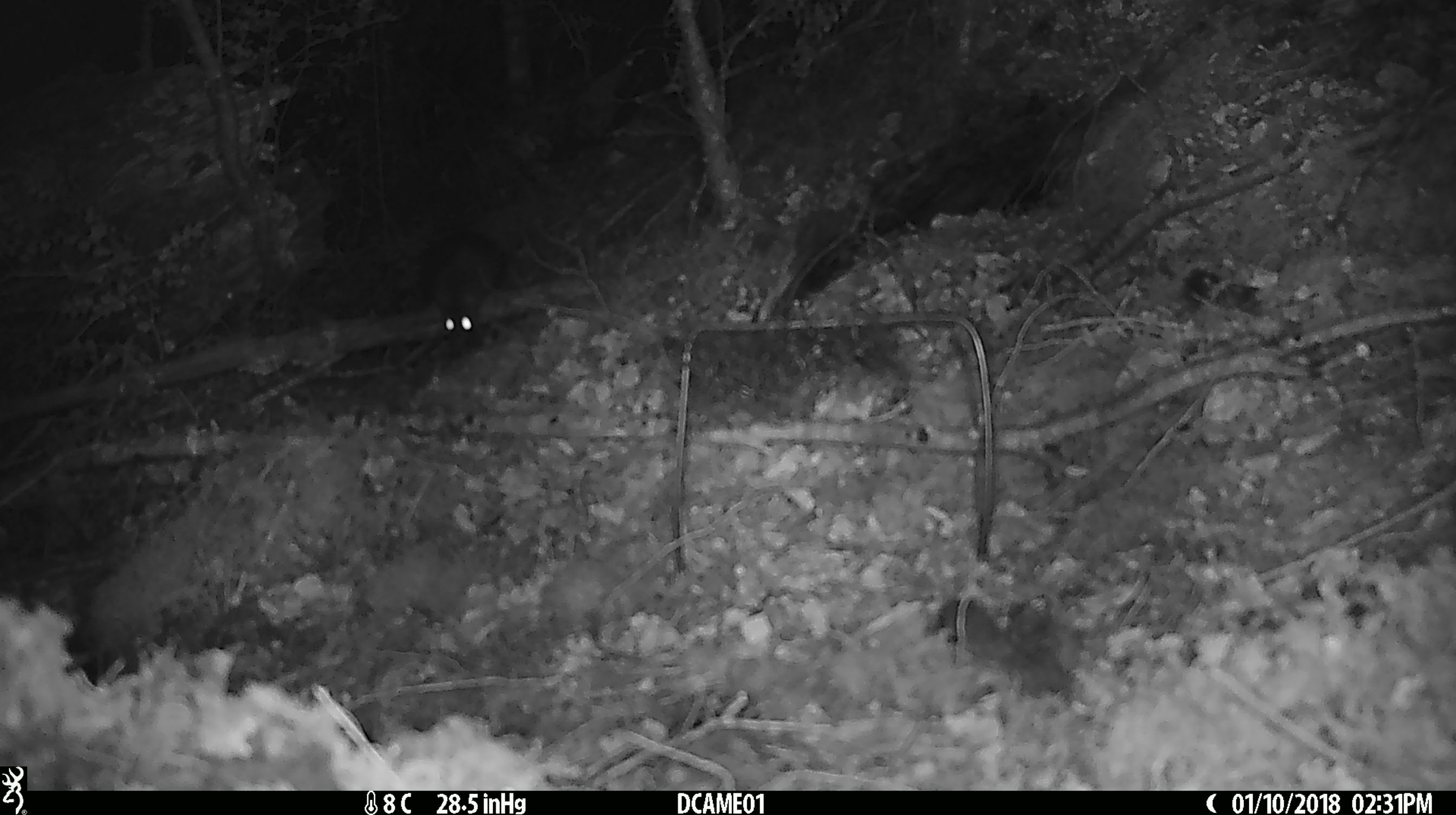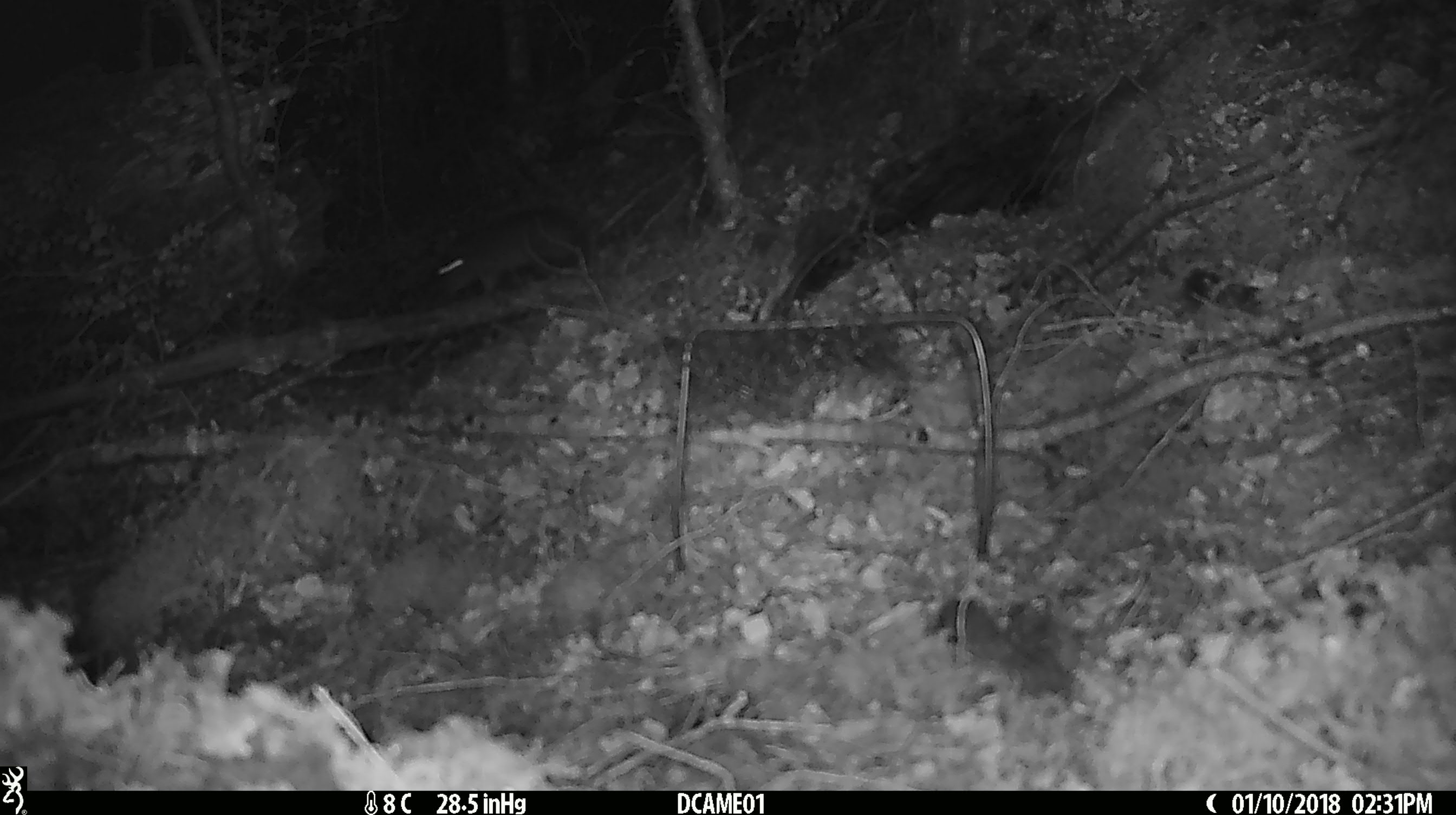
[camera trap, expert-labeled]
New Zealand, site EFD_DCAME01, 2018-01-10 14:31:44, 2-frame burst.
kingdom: Animalia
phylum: Chordata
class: Mammalia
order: Rodentia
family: Muridae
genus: Rattus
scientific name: Rattus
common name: rat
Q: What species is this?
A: Rat (Rattus).